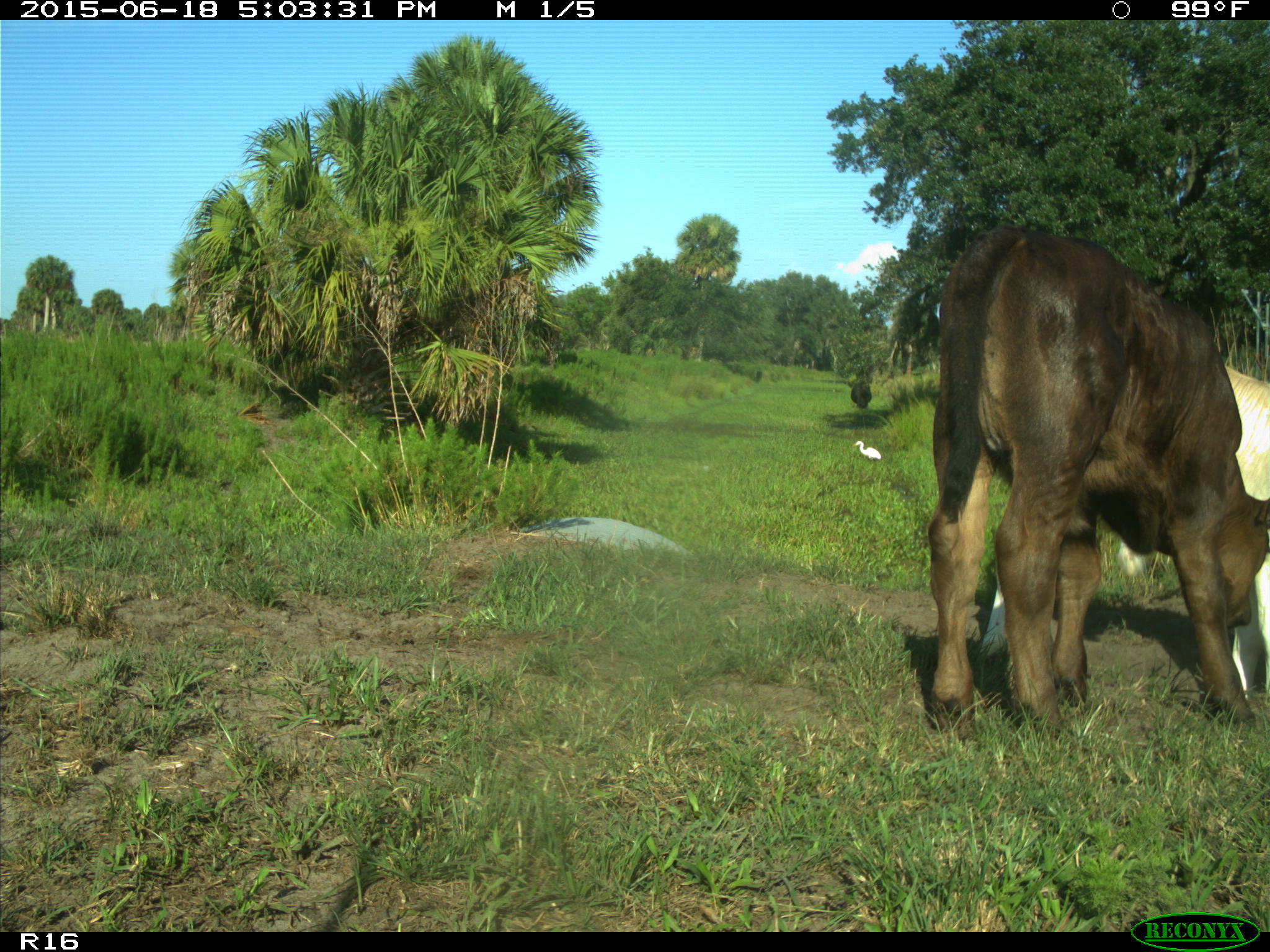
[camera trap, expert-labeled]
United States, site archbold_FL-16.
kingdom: Animalia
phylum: Chordata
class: Mammalia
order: Artiodactyla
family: Bovidae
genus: Bos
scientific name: Bos taurus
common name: domestic cow